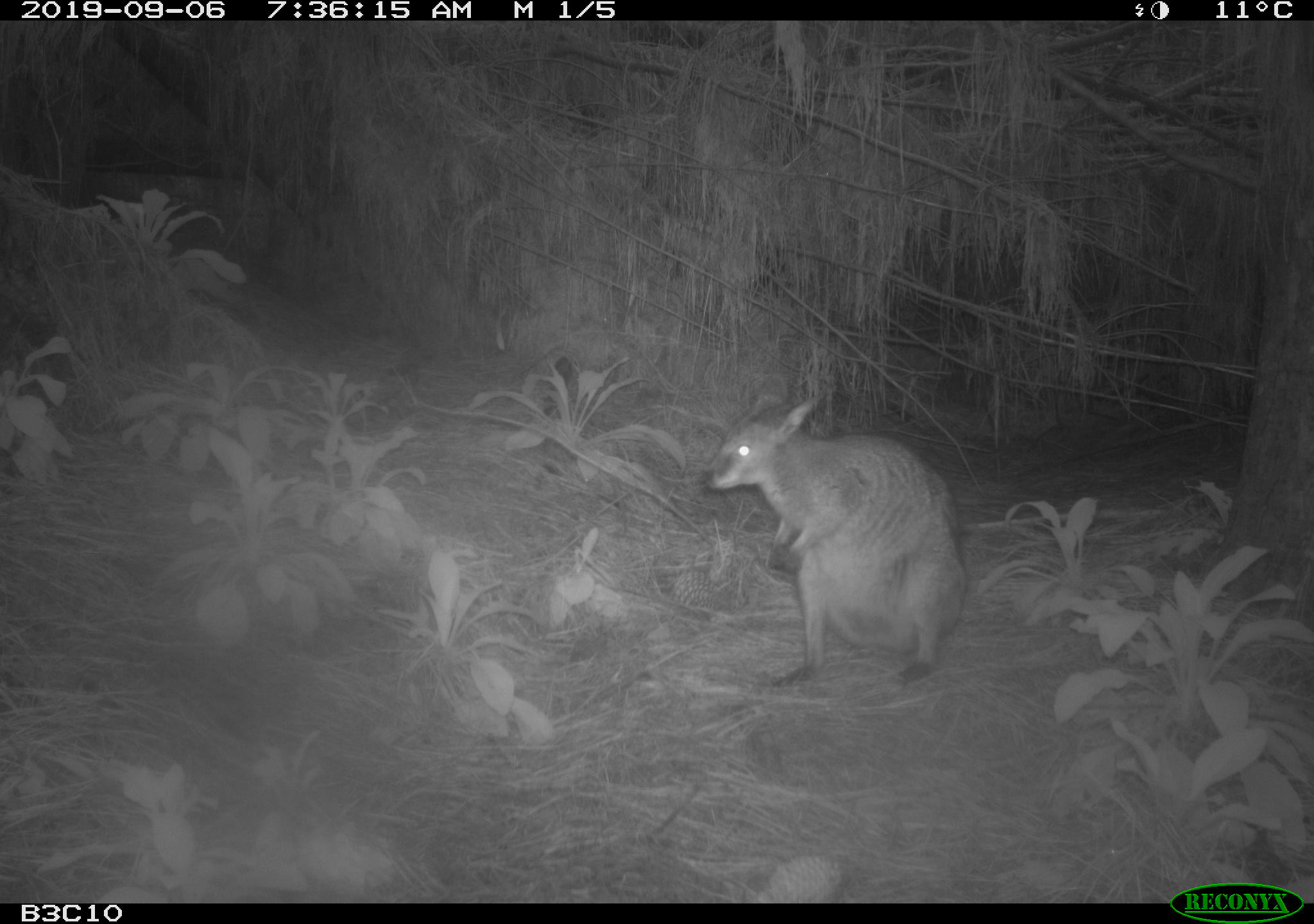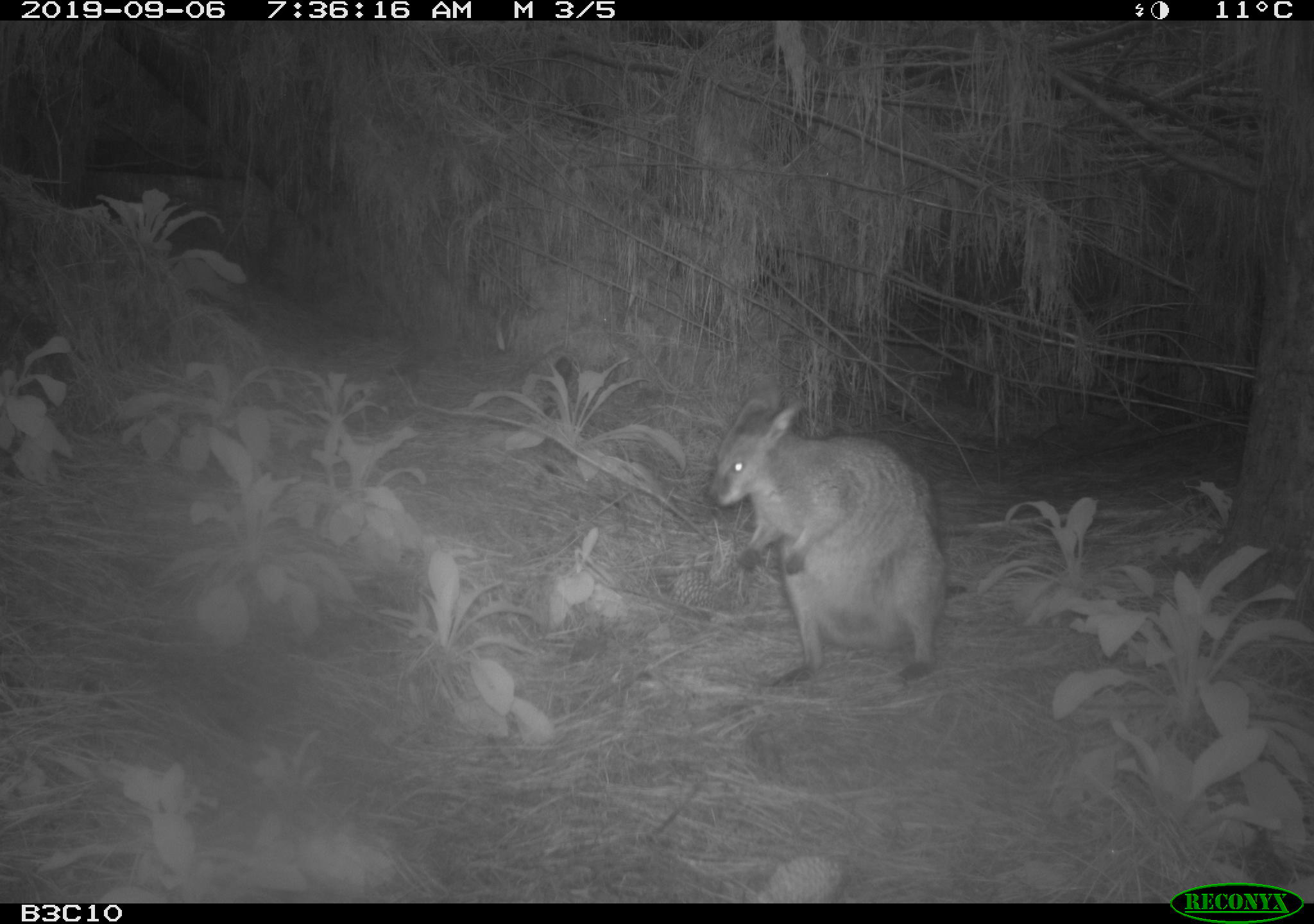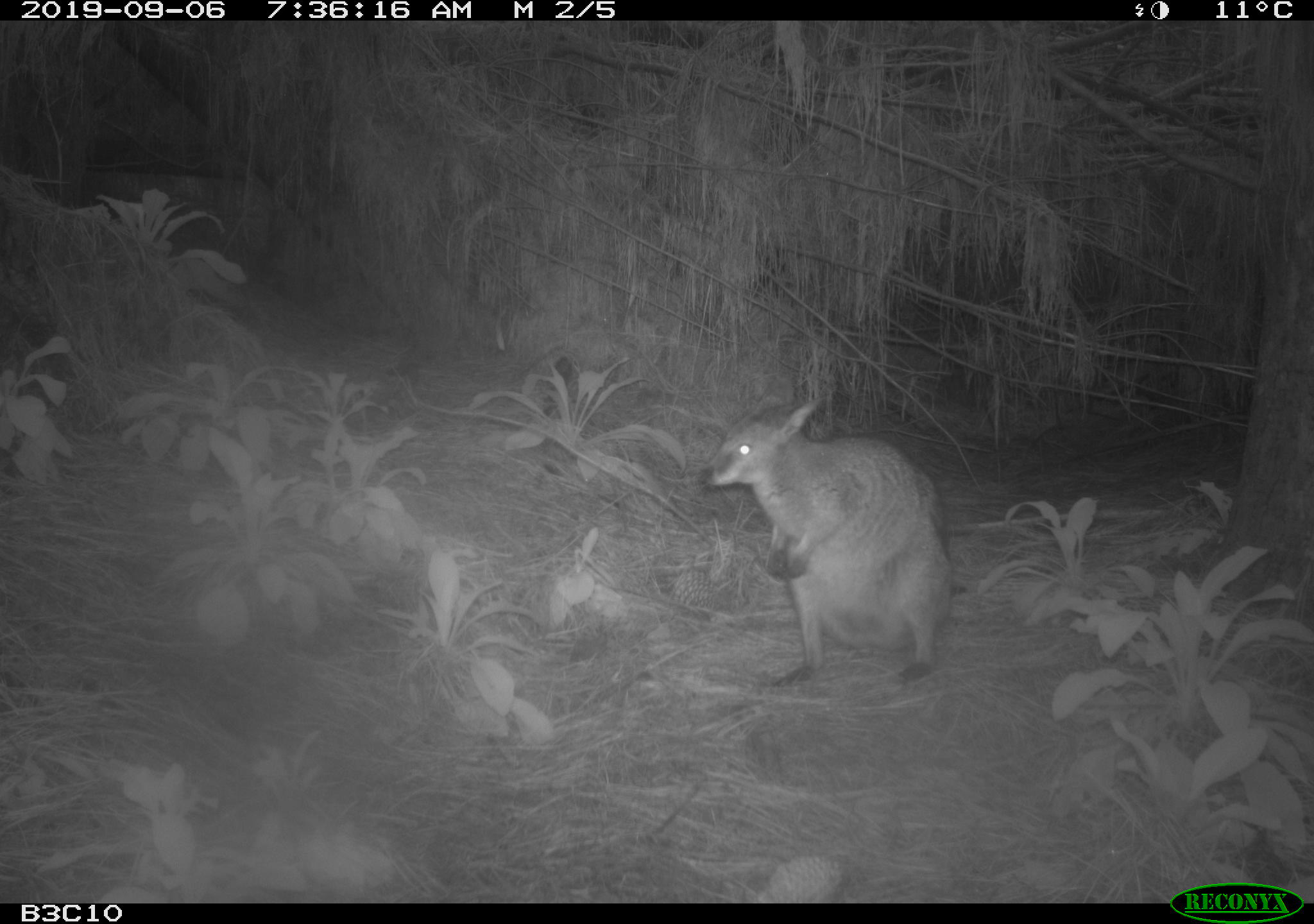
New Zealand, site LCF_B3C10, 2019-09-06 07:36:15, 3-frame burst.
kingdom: Animalia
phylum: Chordata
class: Mammalia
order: Diprotodontia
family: Macropodidae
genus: Notamacropus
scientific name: Notamacropus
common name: wallaby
Wallaby (Notamacropus).